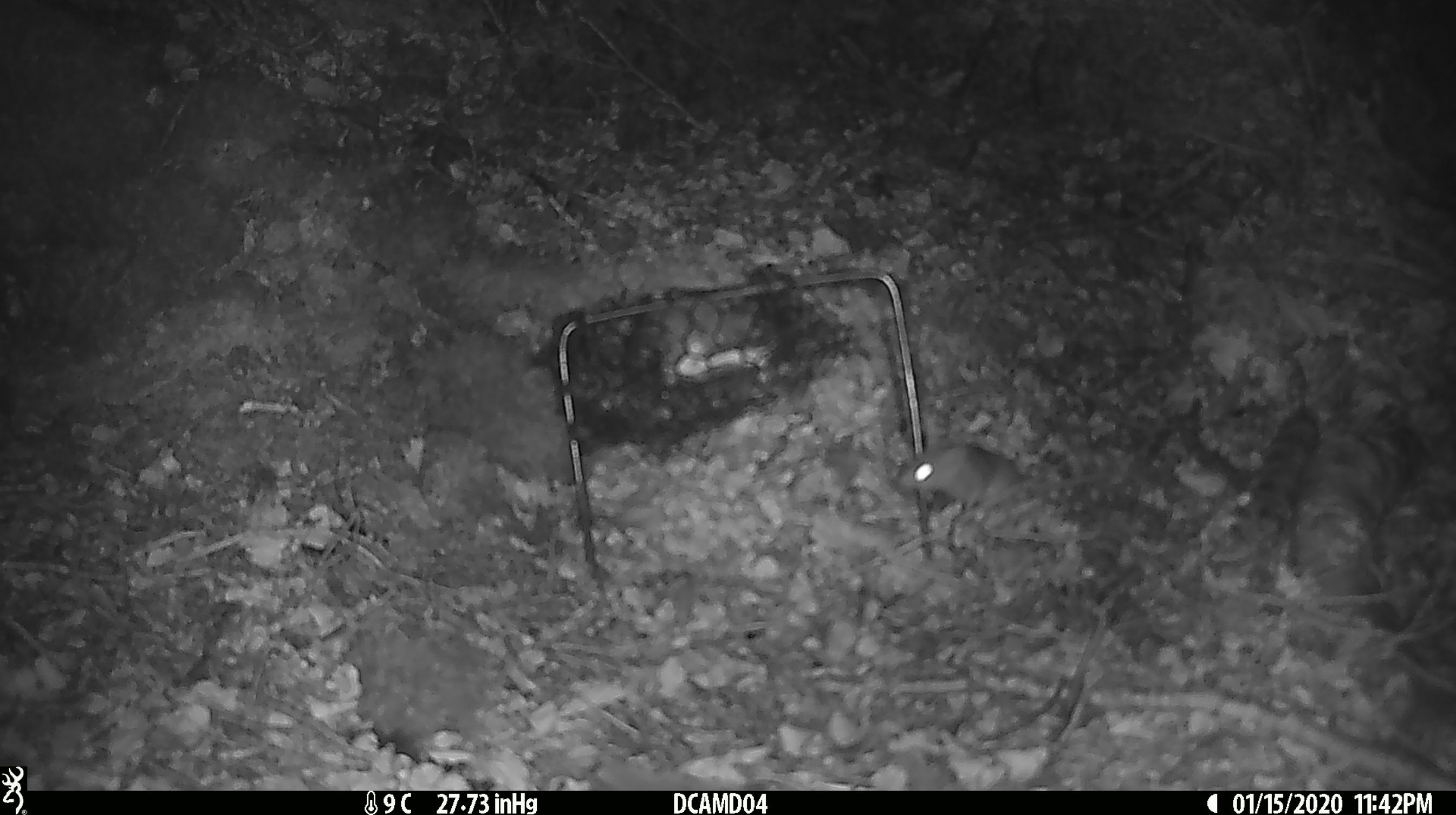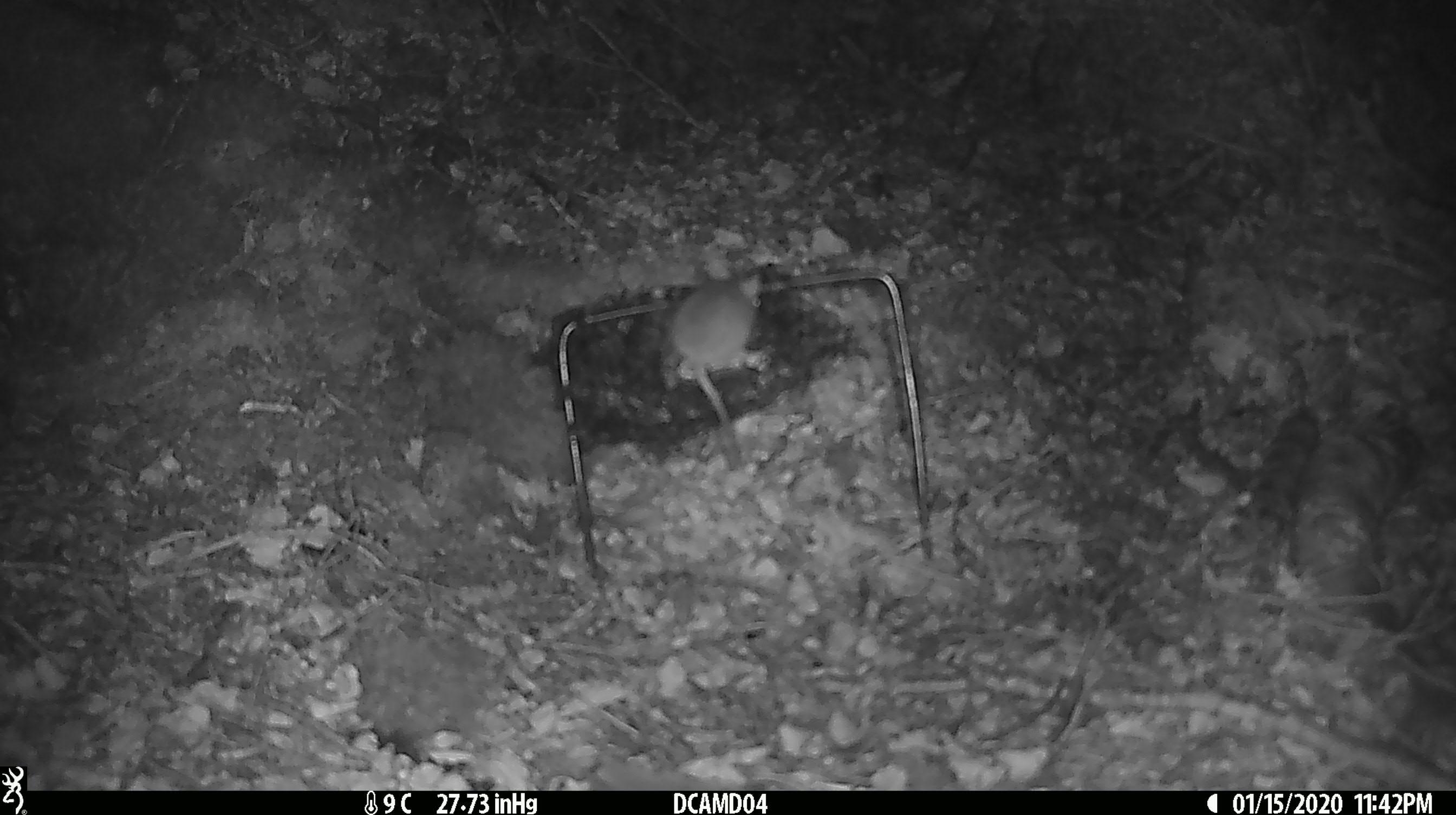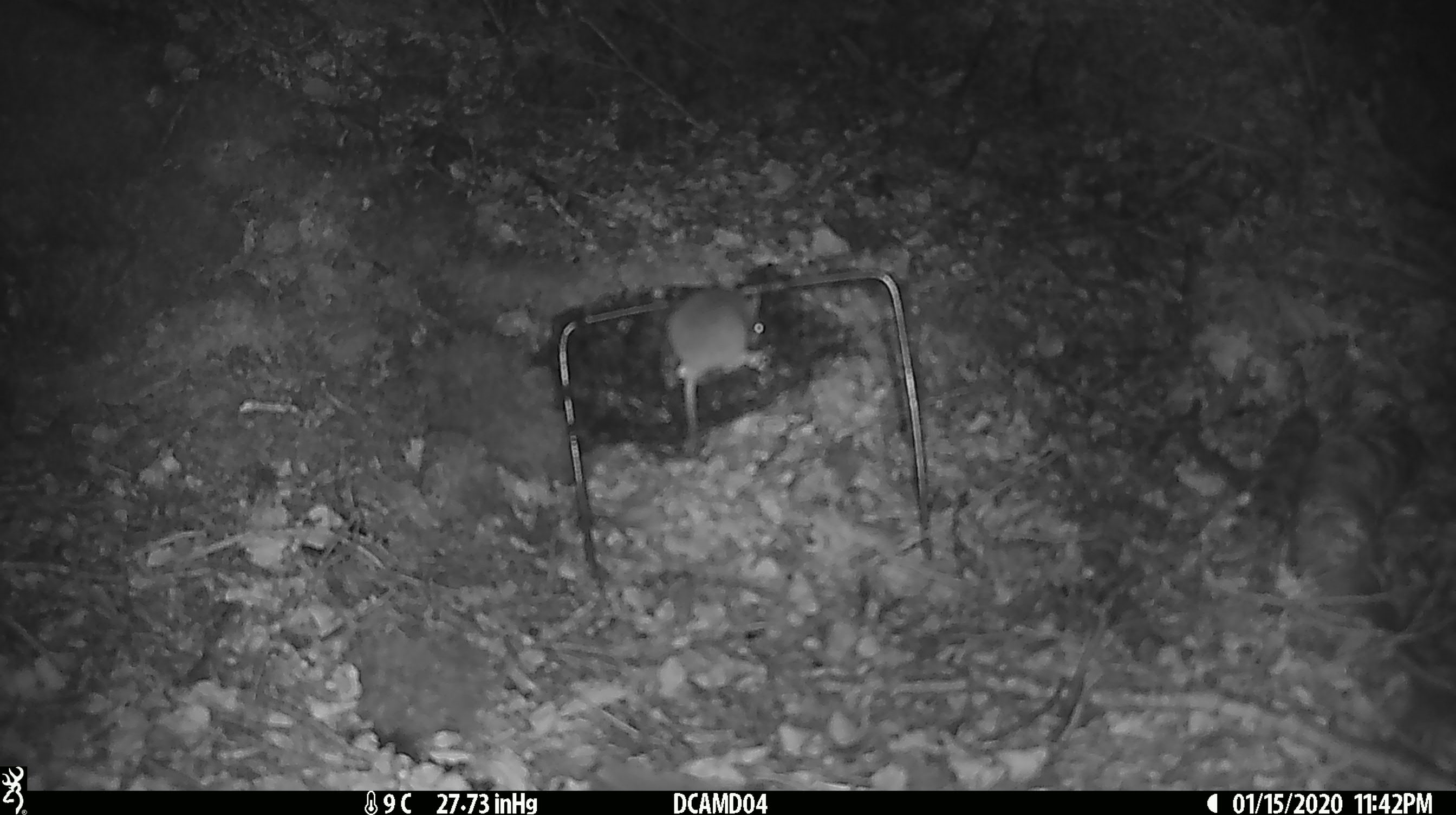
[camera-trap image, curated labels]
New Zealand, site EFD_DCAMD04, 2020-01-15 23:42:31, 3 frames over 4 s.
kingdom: Animalia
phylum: Chordata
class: Mammalia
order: Rodentia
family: Muridae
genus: Mus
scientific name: Mus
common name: mouse